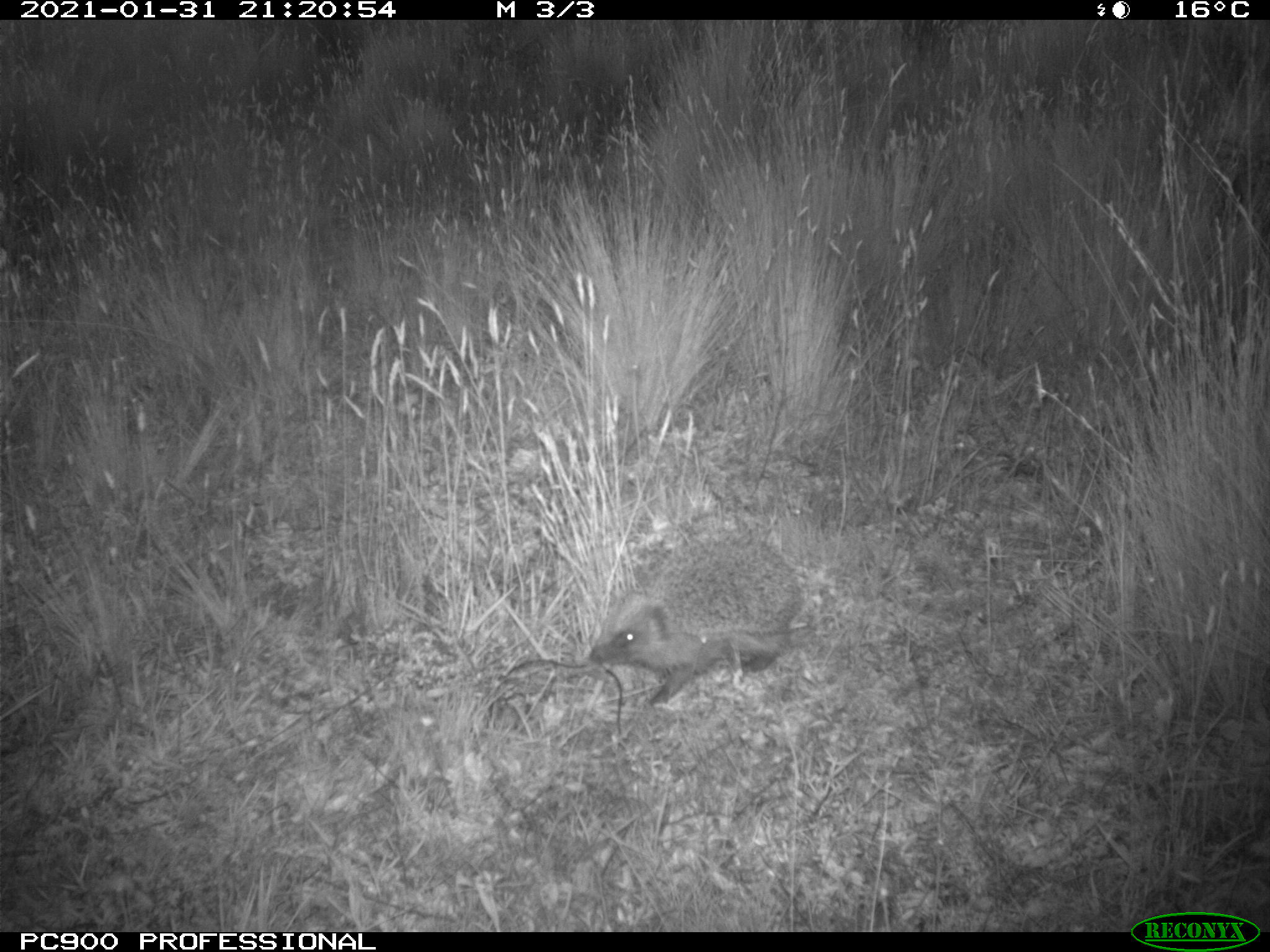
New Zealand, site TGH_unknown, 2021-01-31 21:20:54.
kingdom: Animalia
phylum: Chordata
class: Mammalia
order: Eulipotyphla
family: Erinaceidae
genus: Erinaceus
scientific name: Erinaceus europaeus europaeus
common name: european hedgehog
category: hedgehog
Hedgehog (european hedgehog) (Erinaceus europaeus europaeus).